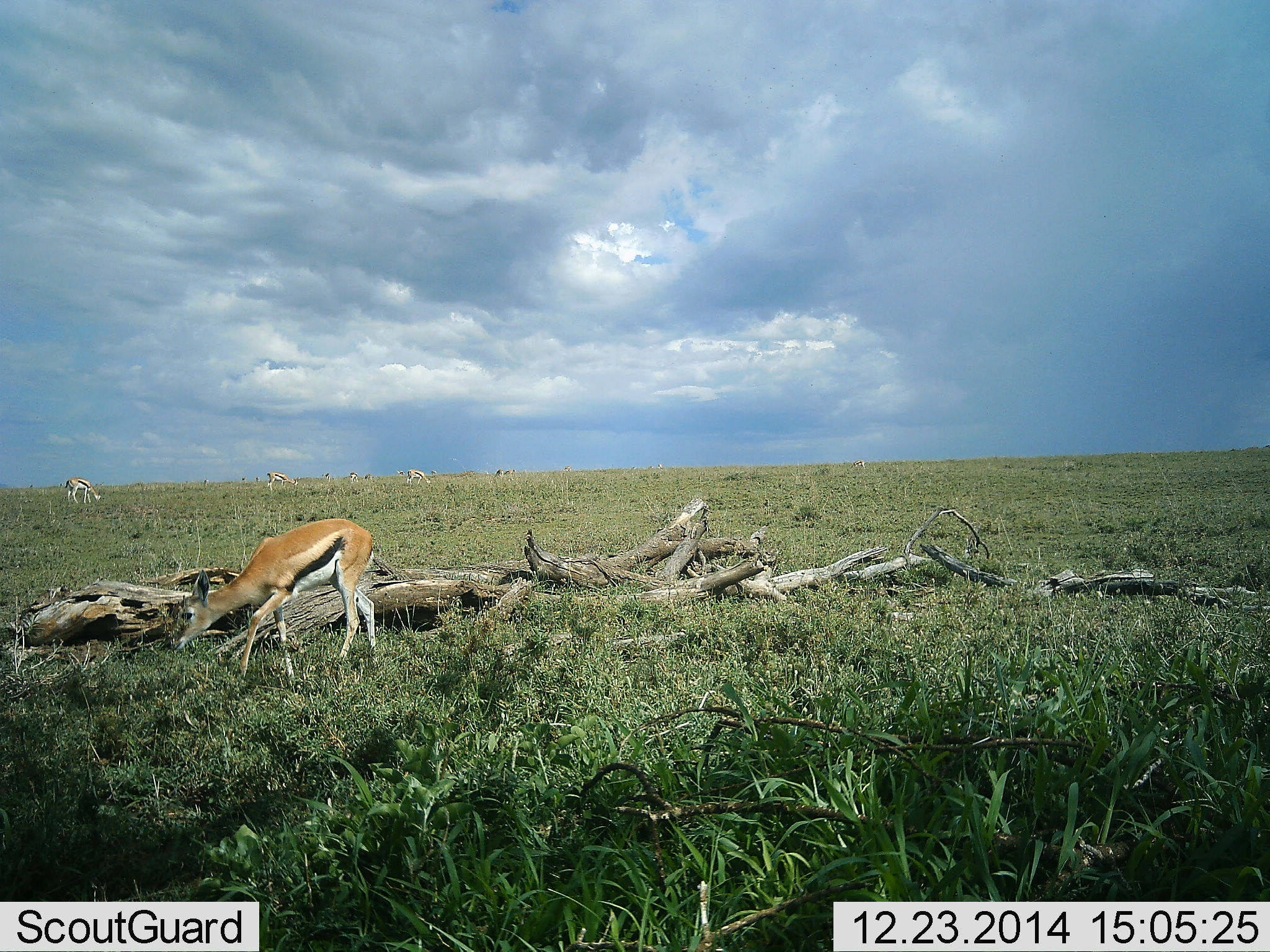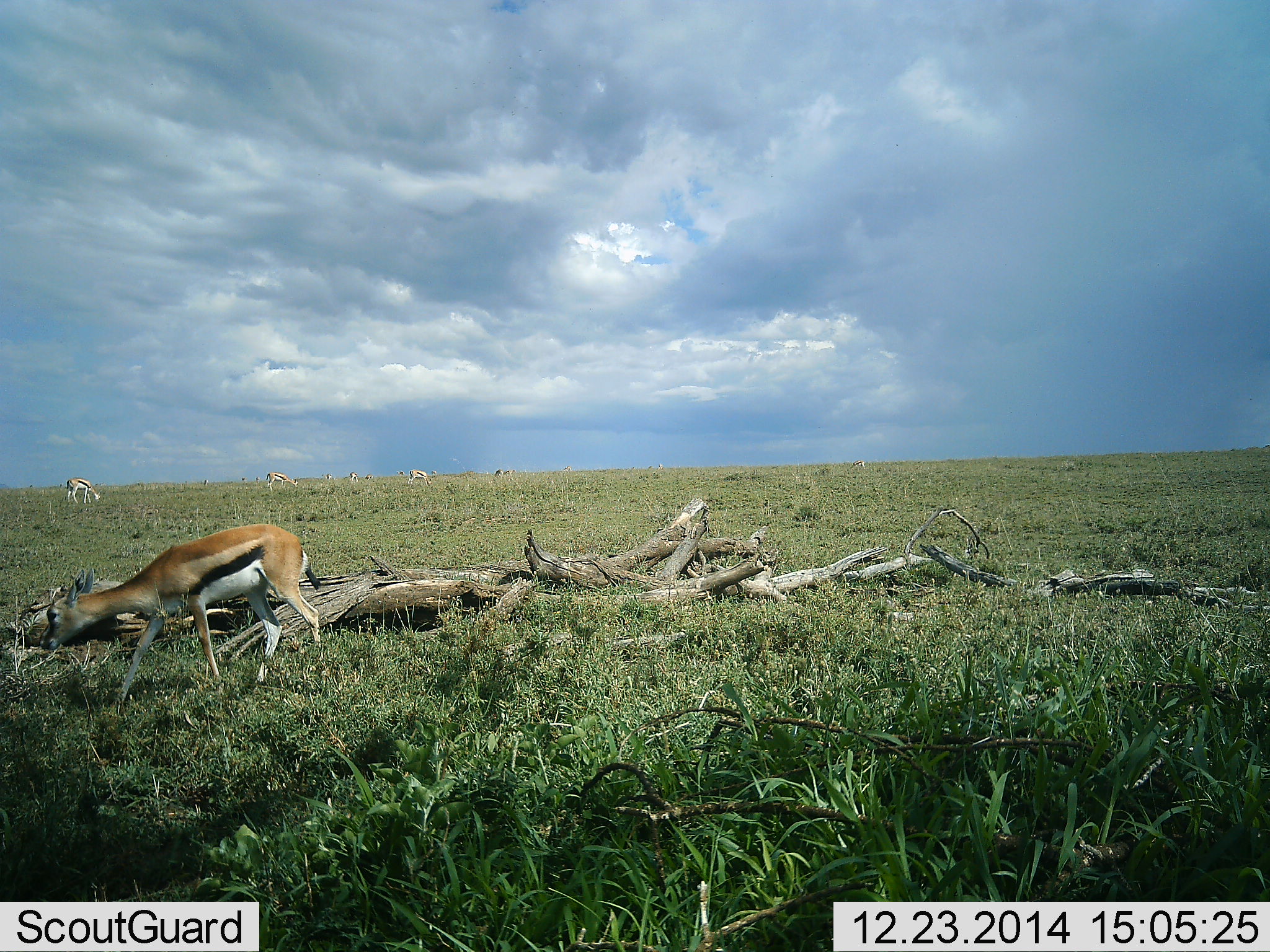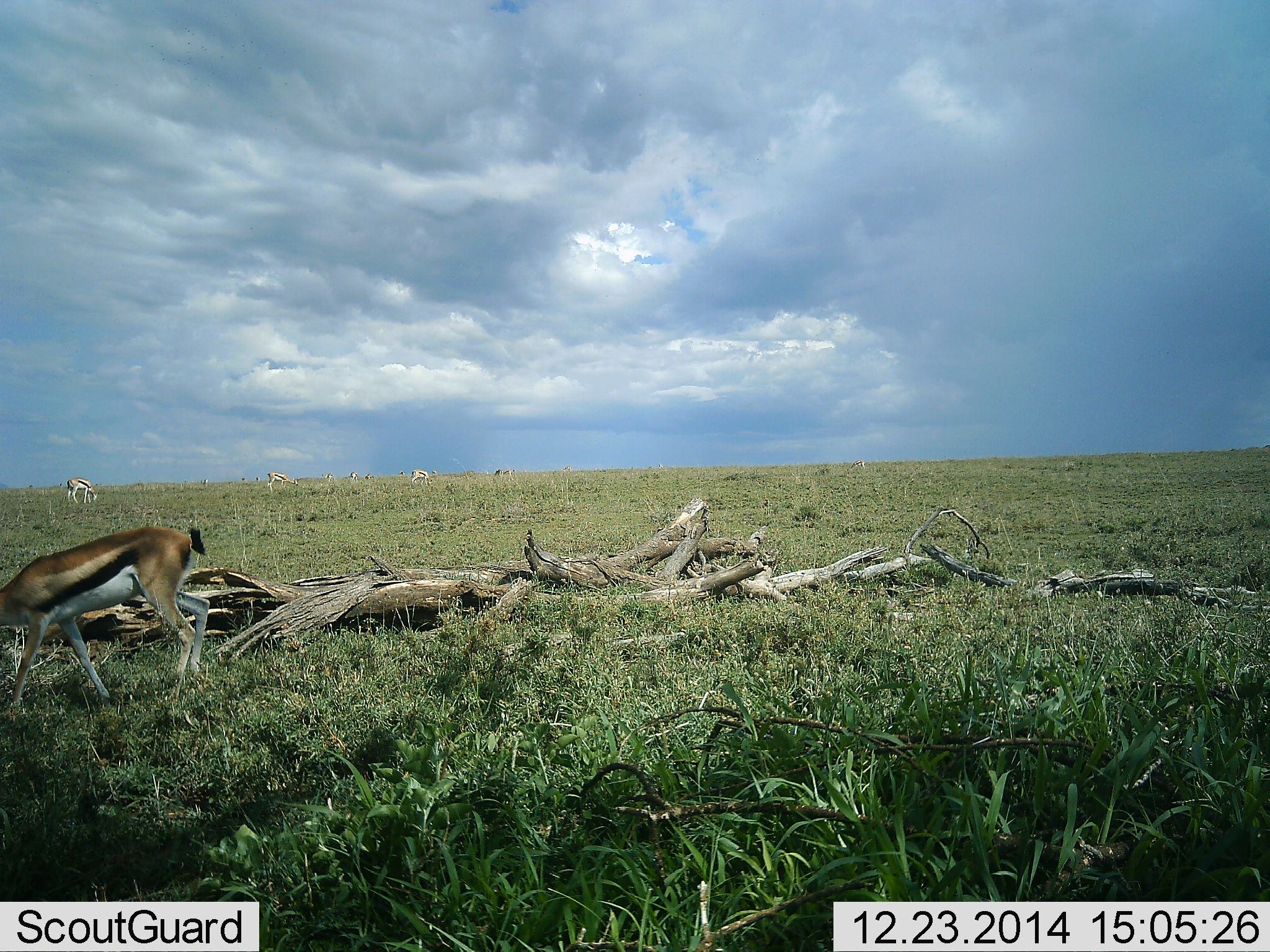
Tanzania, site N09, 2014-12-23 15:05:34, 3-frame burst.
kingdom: Animalia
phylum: Chordata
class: Mammalia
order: Artiodactyla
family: Bovidae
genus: Eudorcas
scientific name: Eudorcas thomsonii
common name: thomson's gazelle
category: gazellethomsons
Gazellethomsons (thomson's gazelle) (Eudorcas thomsonii), count 6. Behavior (volunteer vote fractions): standing 30%, resting 0%, moving 50%, interacting 10%. Young present (vote fraction): 0%. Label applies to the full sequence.